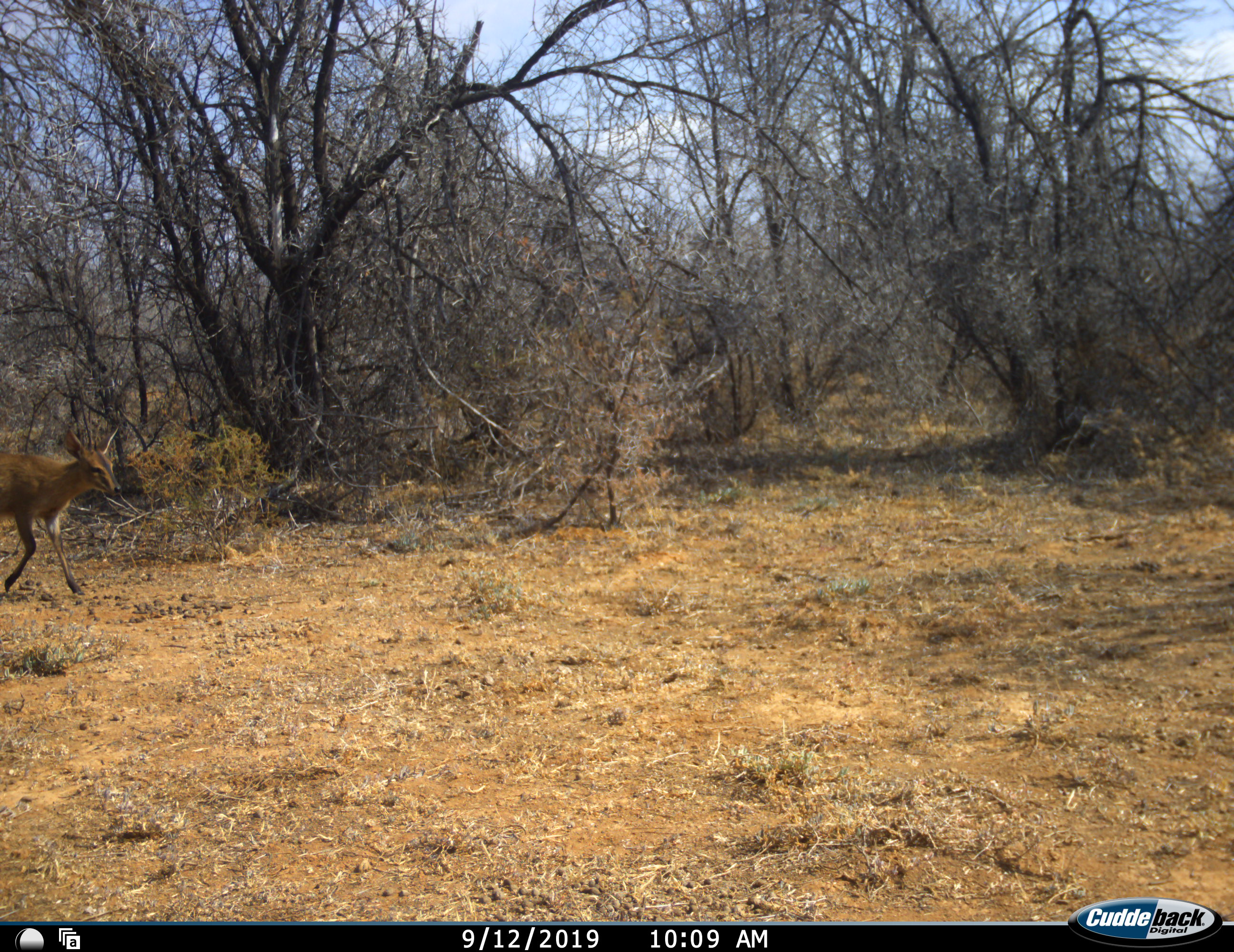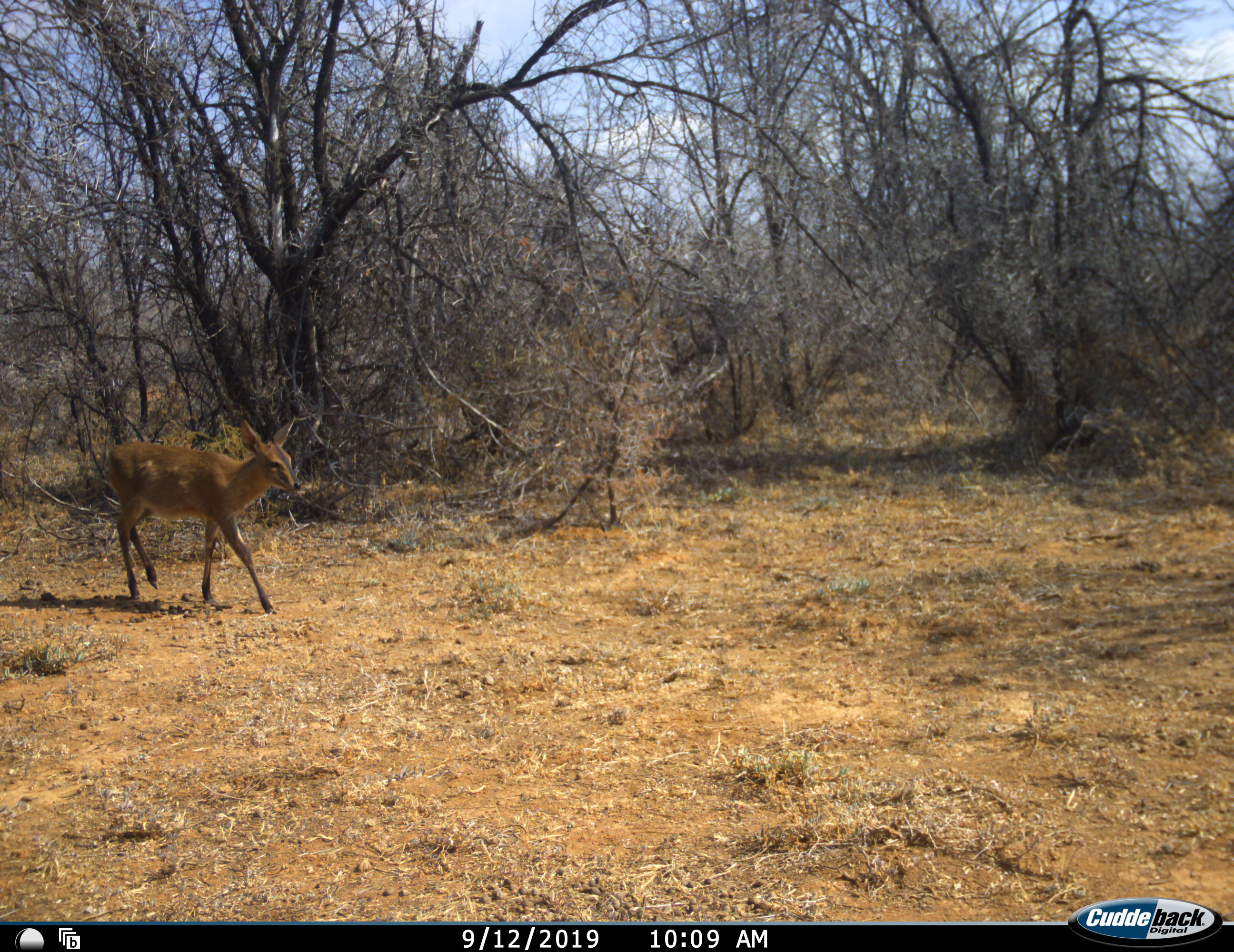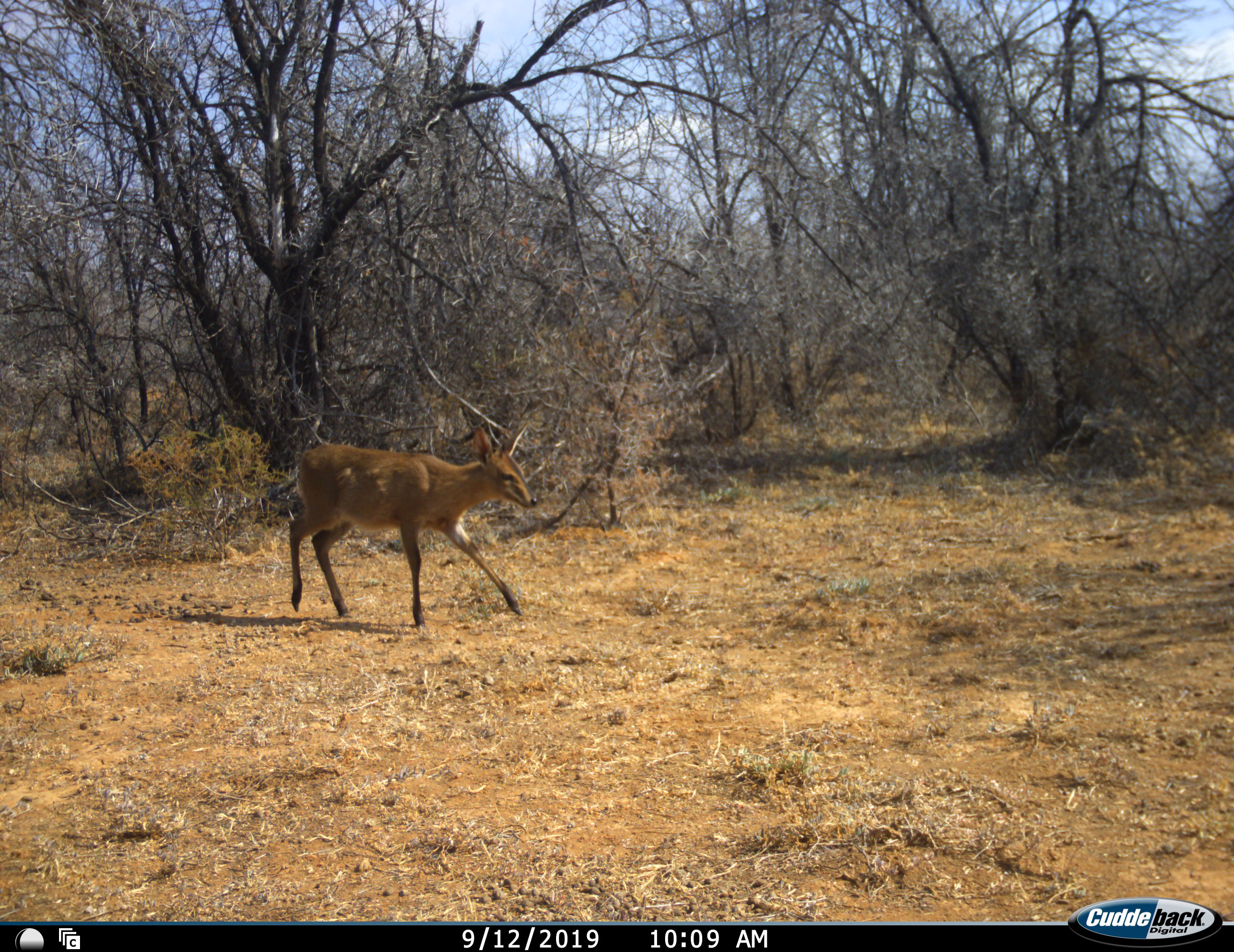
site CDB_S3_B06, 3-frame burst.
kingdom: Animalia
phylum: Chordata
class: Mammalia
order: Artiodactyla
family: Bovidae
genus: Sylvicapra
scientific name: Sylvicapra grimmia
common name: common duiker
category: duikercommongrey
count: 1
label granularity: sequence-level